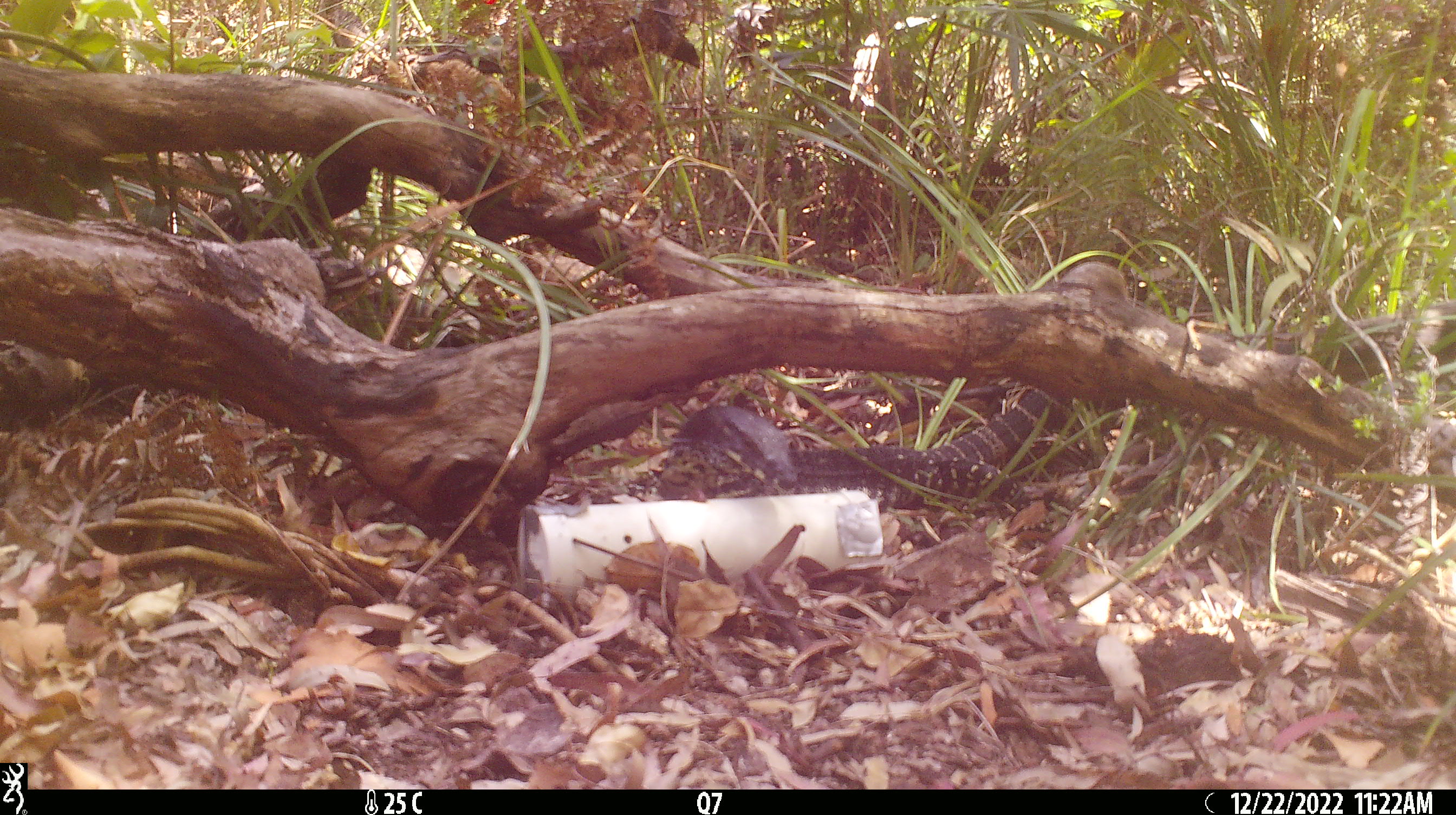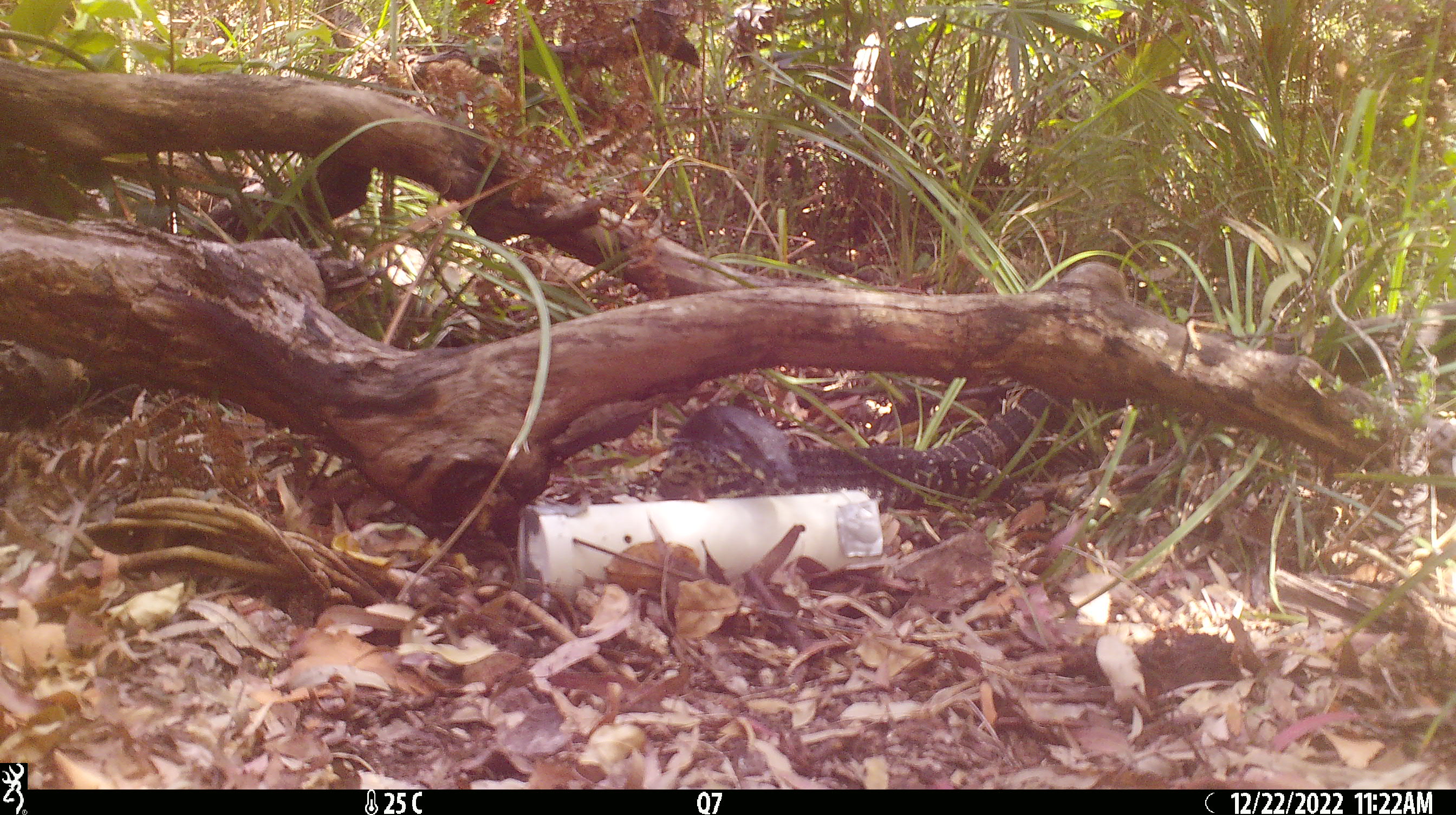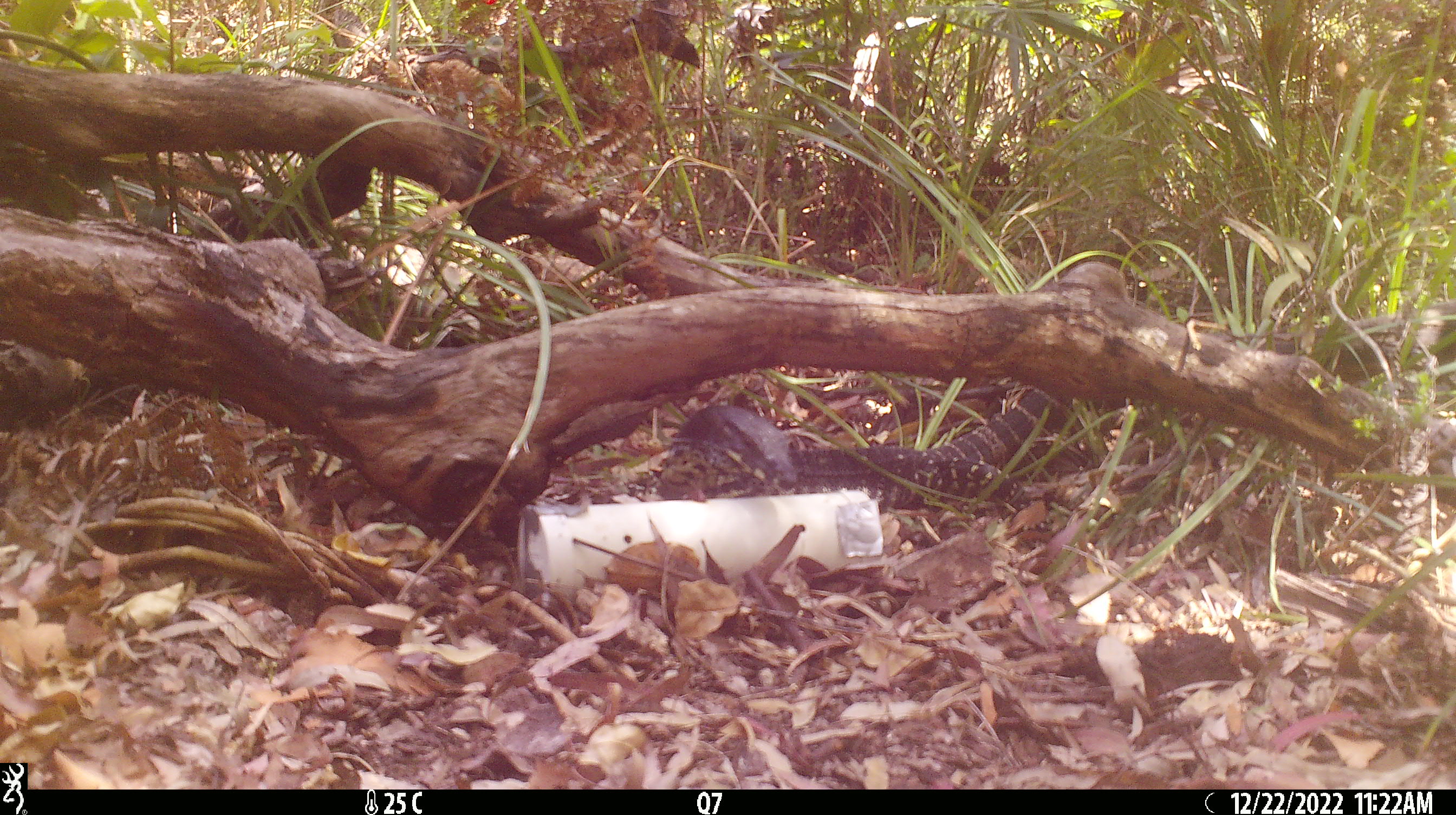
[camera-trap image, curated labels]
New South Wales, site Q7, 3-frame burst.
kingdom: Animalia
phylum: Chordata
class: Reptilia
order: Squamata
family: Varanidae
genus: Varanus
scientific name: Varanus varius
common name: lace monitor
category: goanna